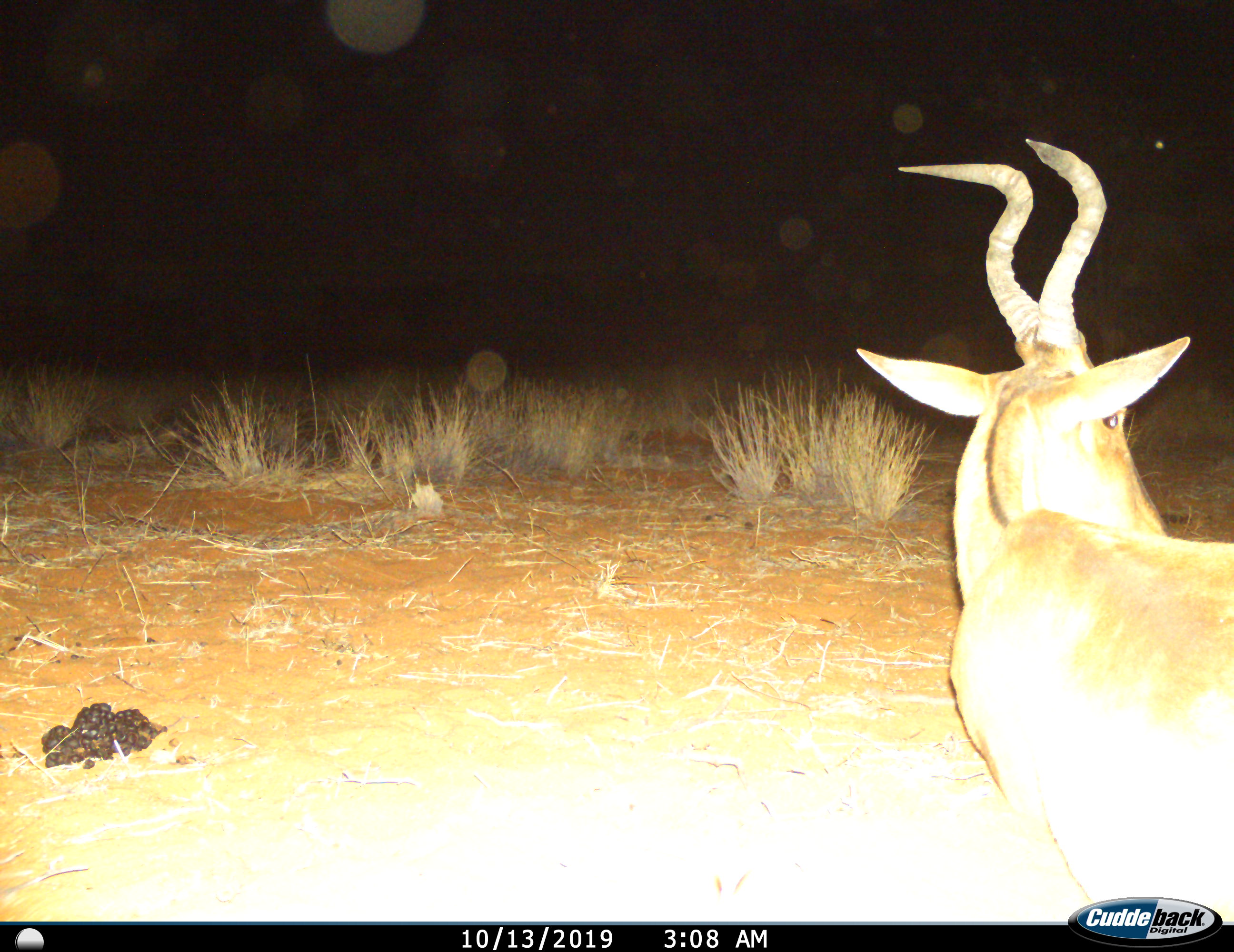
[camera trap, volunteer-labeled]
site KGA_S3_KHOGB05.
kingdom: Animalia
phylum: Chordata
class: Mammalia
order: Artiodactyla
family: Bovidae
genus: Alcelaphus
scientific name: Alcelaphus buselaphus caama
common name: red hartebeest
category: hartebeestred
Hartebeestred (red hartebeest) (Alcelaphus buselaphus caama), count 1. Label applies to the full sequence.